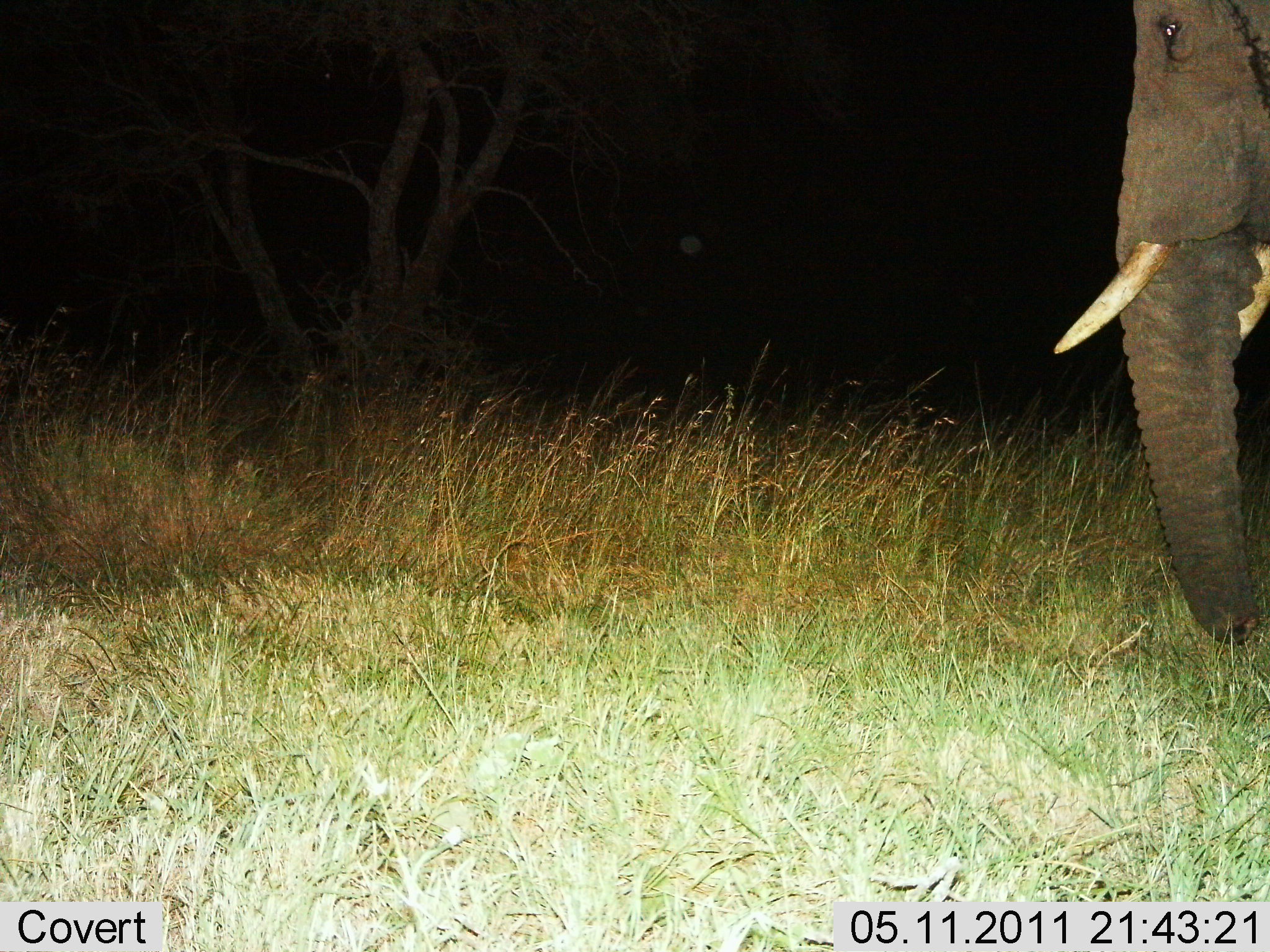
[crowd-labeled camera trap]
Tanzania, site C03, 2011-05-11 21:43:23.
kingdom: Animalia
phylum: Chordata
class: Mammalia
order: Proboscidea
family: Elephantidae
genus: Loxodonta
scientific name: Loxodonta africana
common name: african bush elephant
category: elephant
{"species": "elephant (african bush elephant) (Loxodonta africana)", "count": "1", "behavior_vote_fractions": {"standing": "82%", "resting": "0%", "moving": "27%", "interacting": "0%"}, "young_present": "0%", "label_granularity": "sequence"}